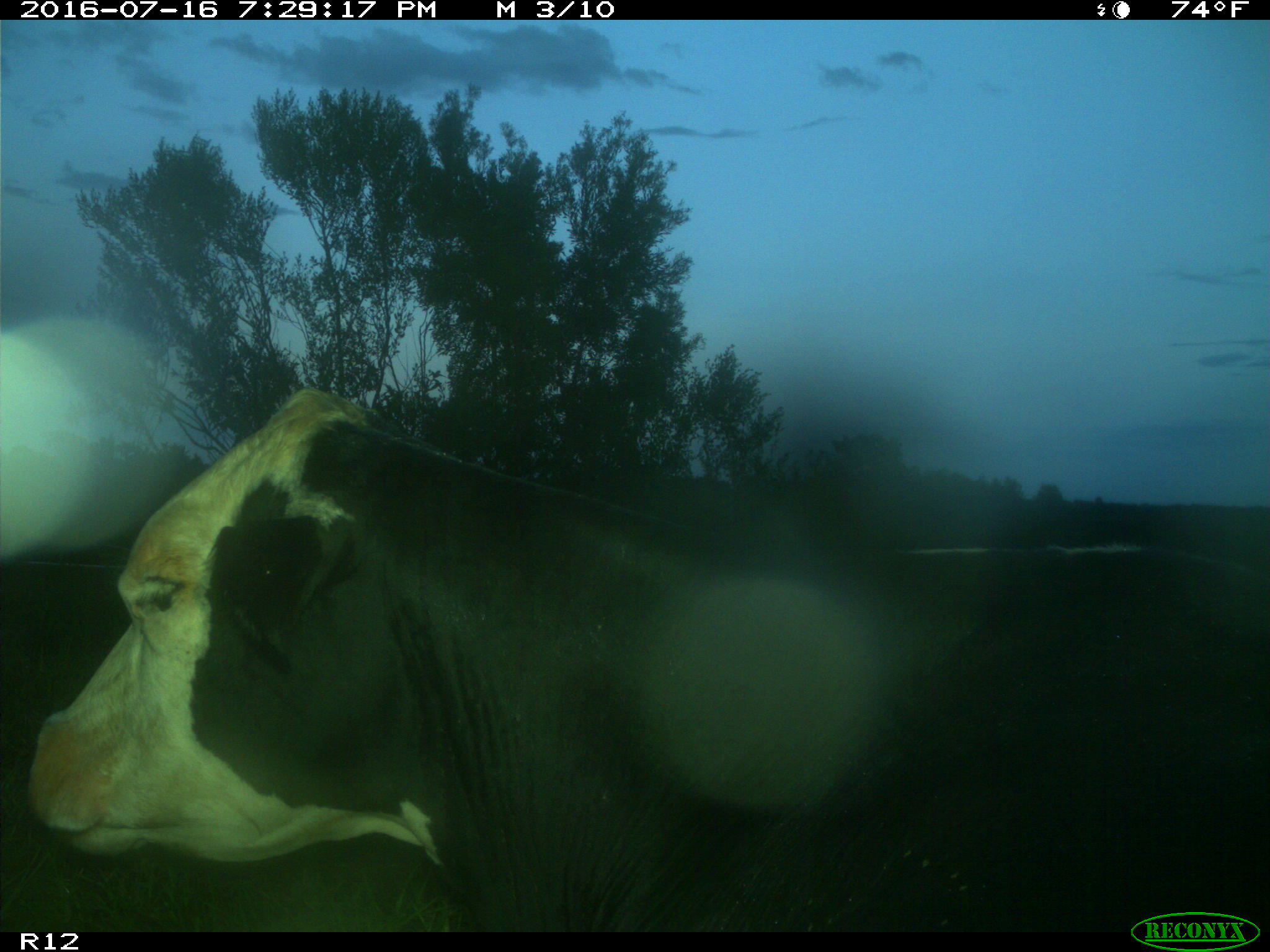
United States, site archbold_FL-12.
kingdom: Animalia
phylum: Chordata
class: Mammalia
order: Artiodactyla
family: Bovidae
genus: Bos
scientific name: Bos taurus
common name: domestic cow